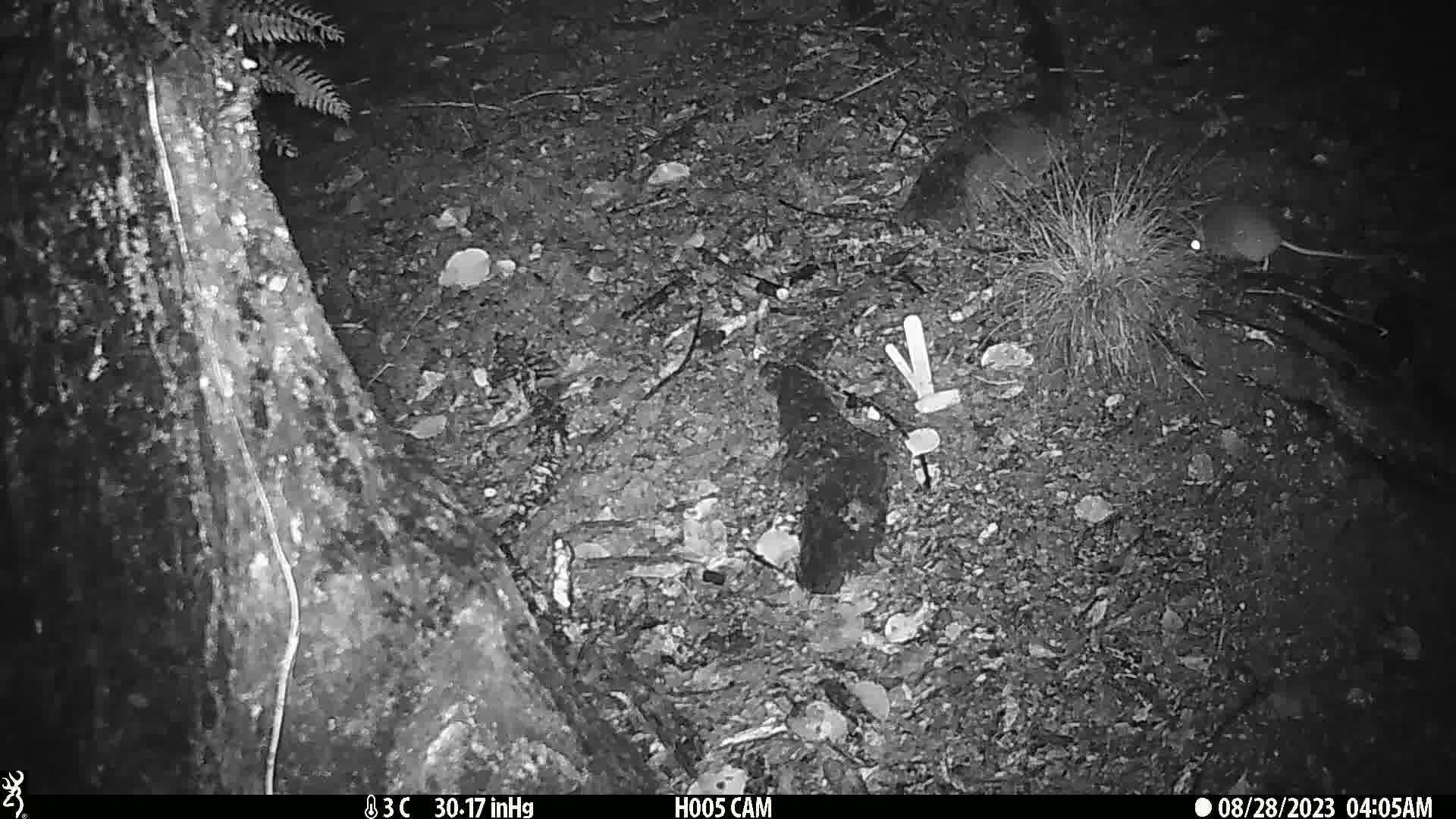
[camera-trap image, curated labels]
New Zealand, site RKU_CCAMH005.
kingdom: Animalia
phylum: Chordata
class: Mammalia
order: Rodentia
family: Muridae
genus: Rattus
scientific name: Rattus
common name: rat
Rat (Rattus).